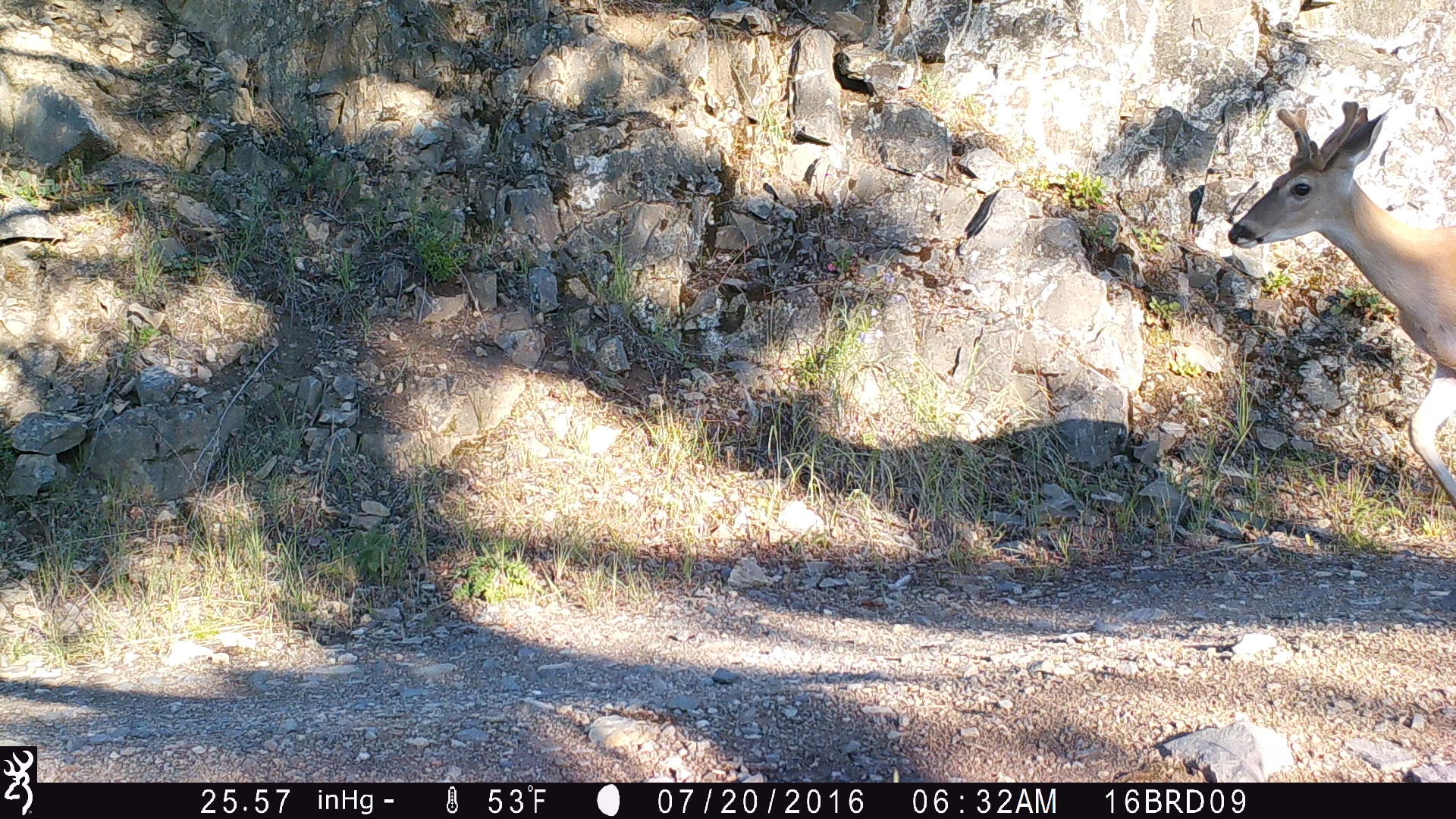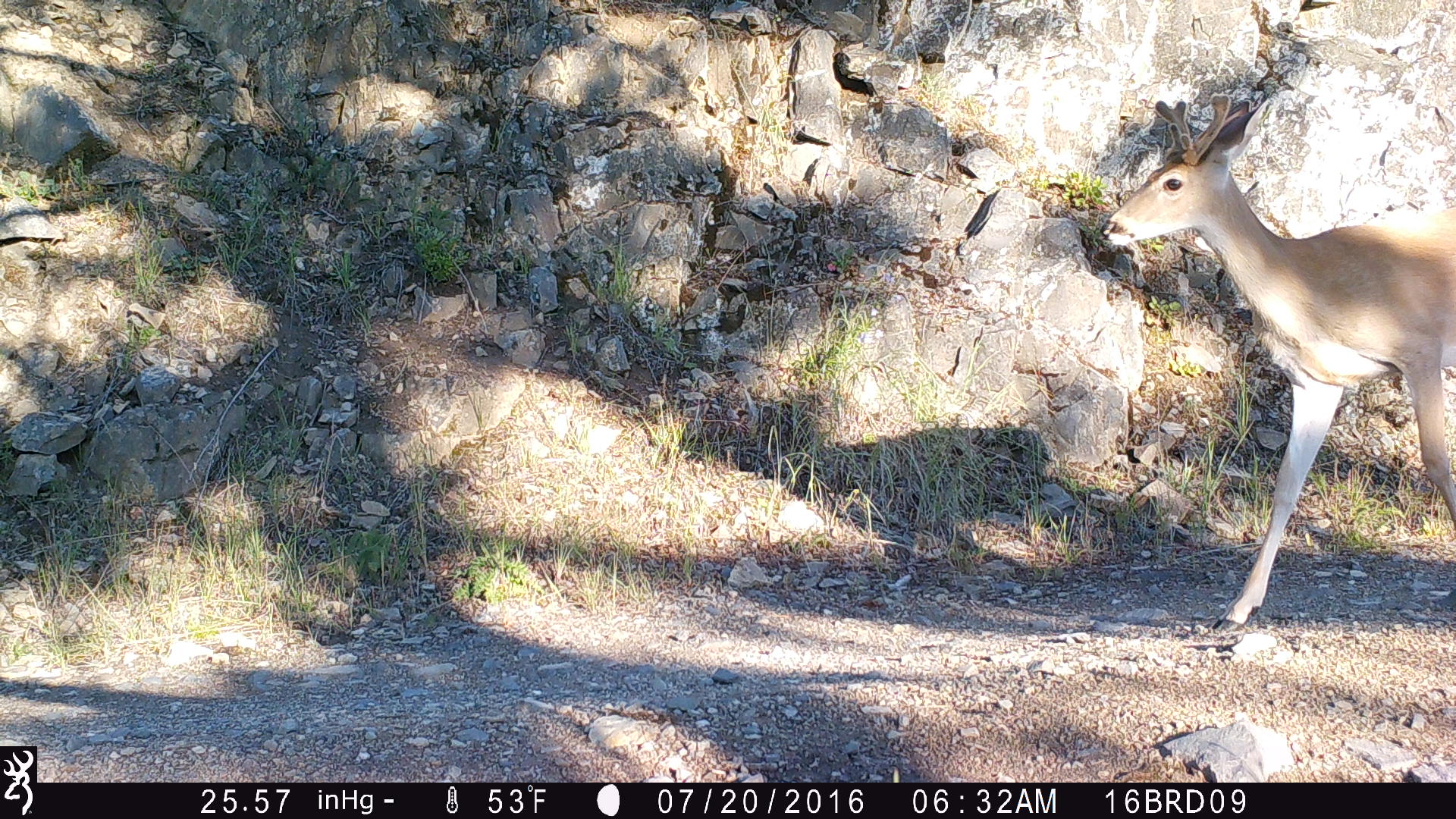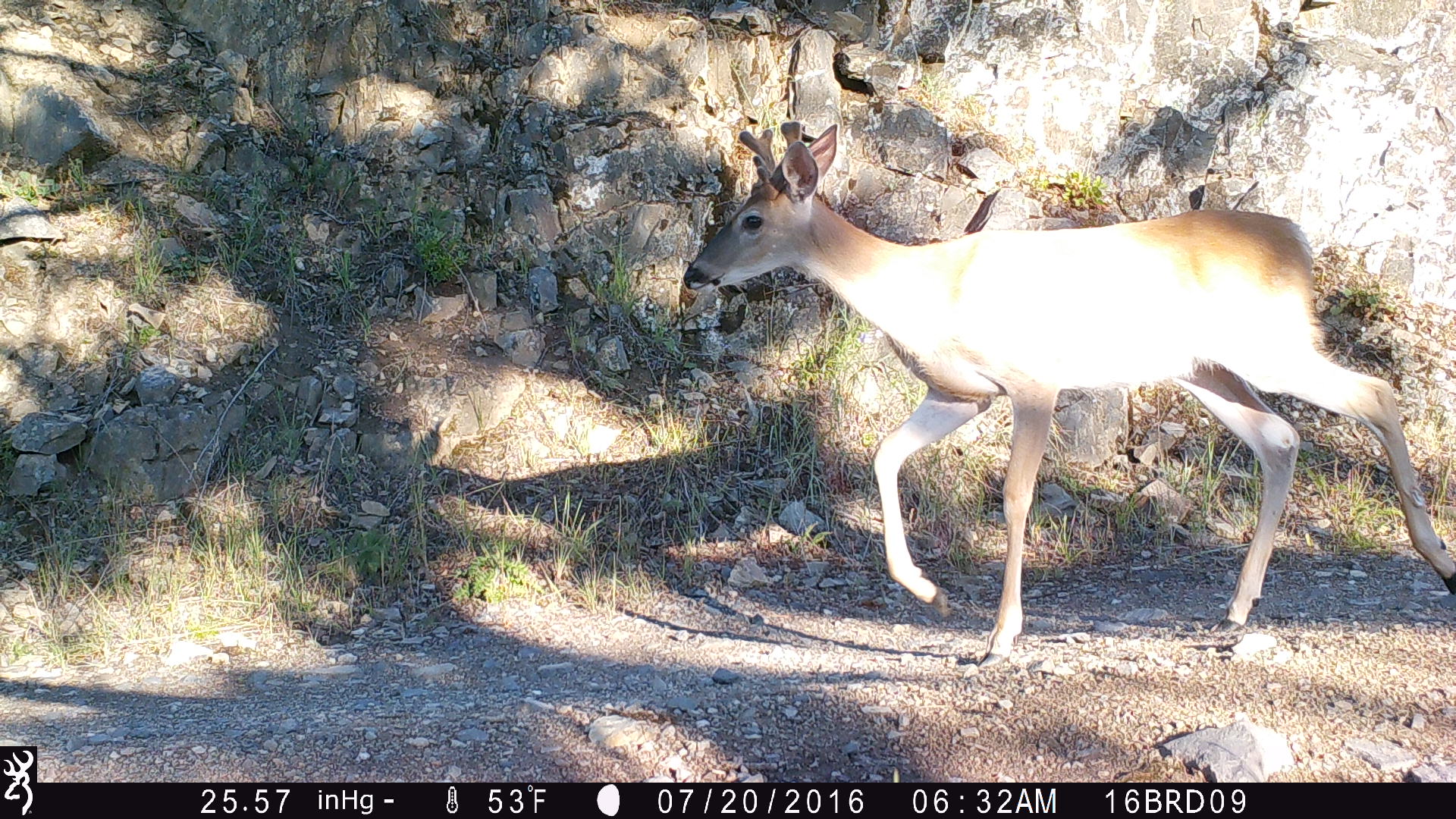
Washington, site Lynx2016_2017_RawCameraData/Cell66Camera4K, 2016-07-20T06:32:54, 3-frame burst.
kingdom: Animalia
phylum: Chordata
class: Mammalia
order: Artiodactyla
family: Cervidae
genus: Odocoileus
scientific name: Odocoileus virginianus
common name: white-tailed deer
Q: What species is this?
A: Odocoileus virginianus (white-tailed deer).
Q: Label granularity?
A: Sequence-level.